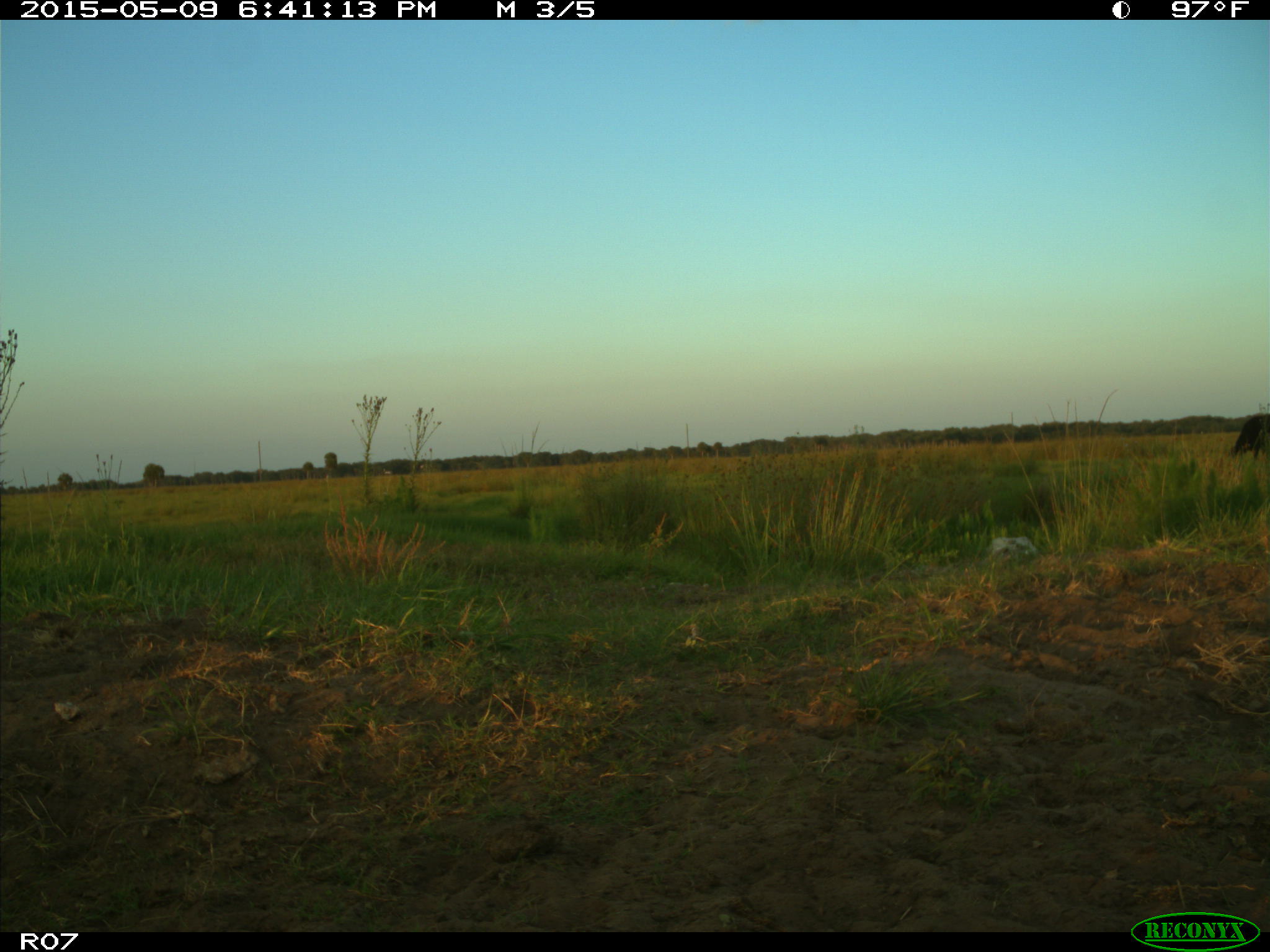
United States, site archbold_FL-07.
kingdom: Animalia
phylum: Chordata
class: Mammalia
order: Artiodactyla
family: Bovidae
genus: Bos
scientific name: Bos taurus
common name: domestic cow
Bos taurus (domestic cow).